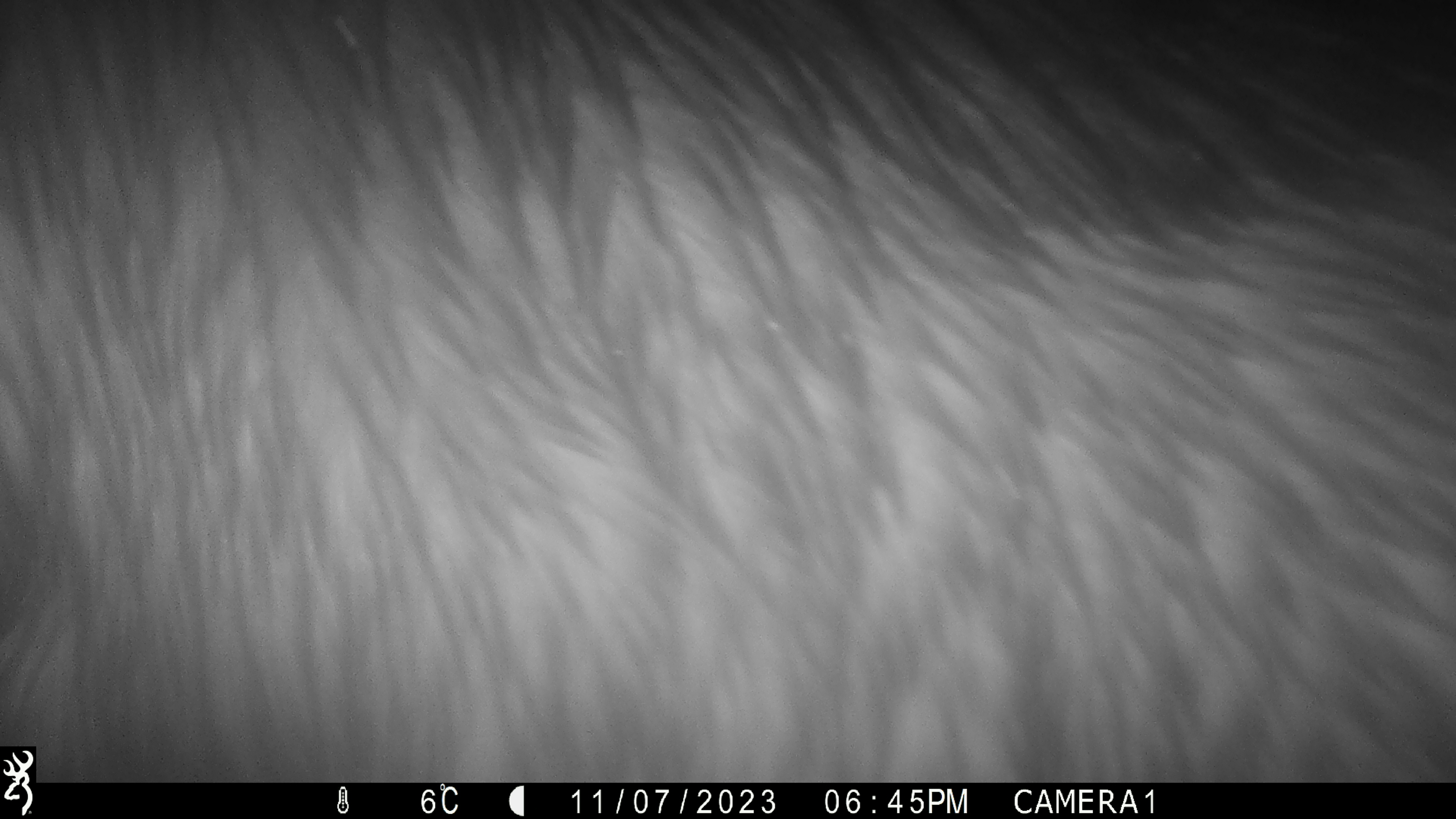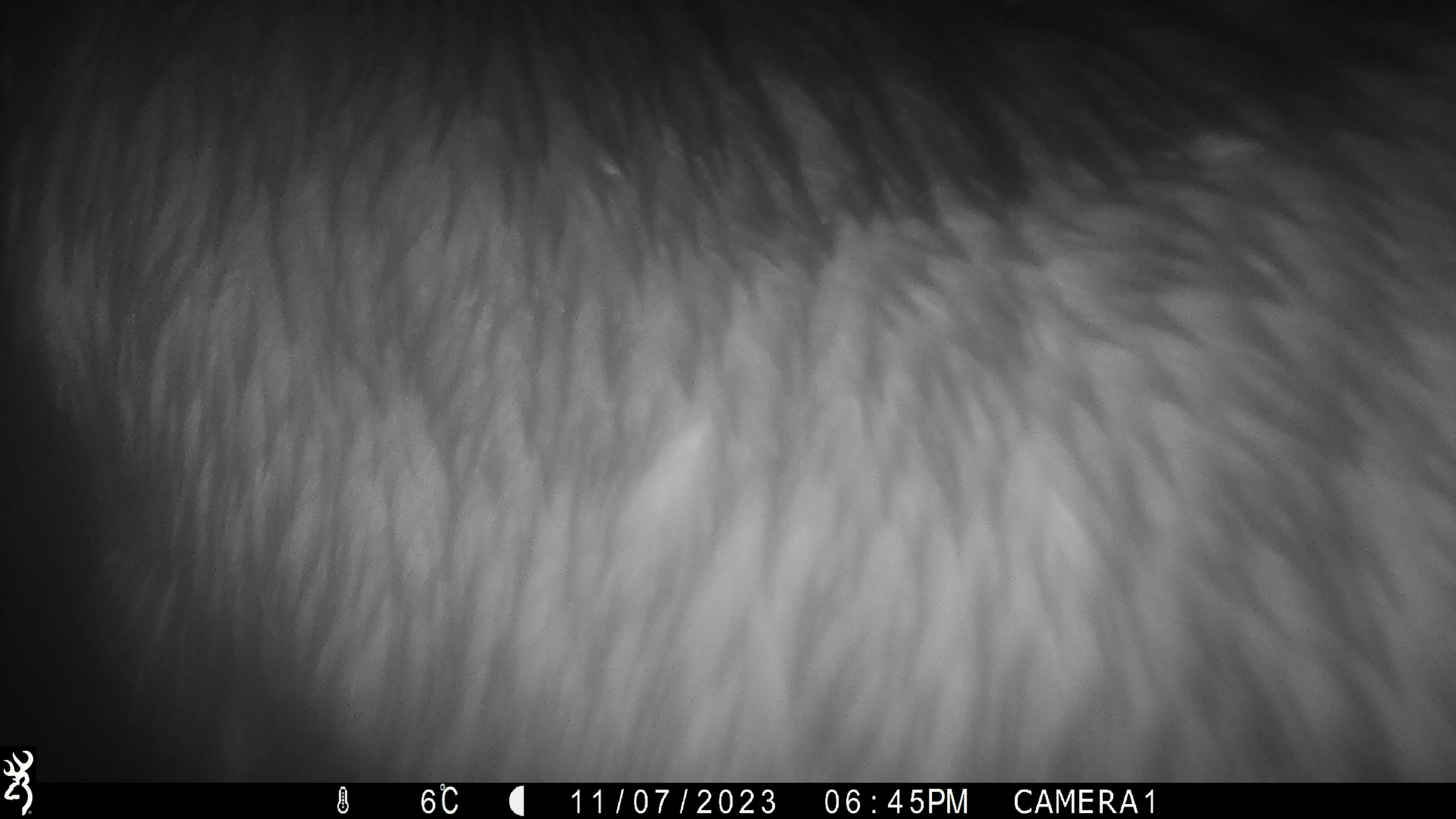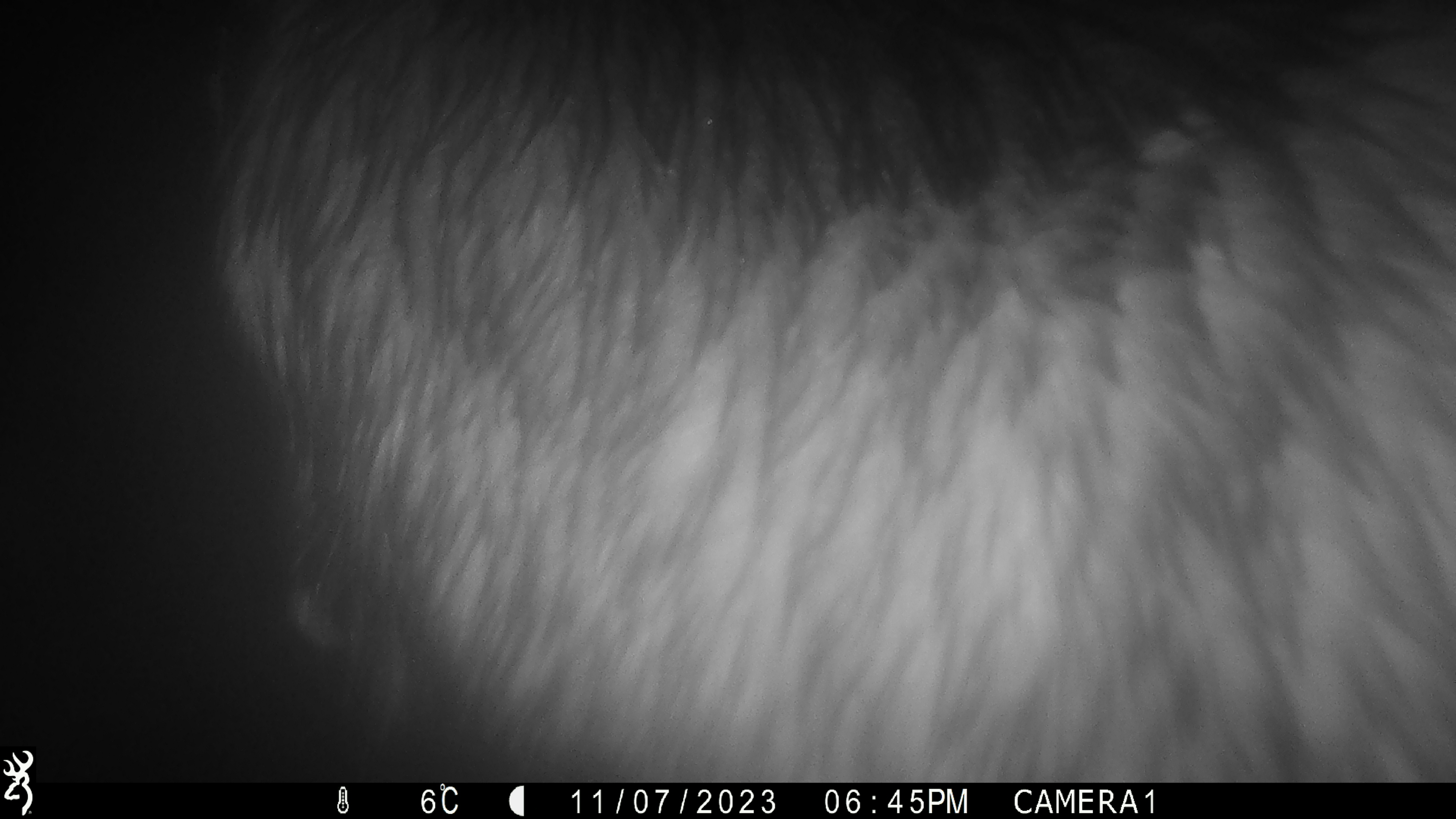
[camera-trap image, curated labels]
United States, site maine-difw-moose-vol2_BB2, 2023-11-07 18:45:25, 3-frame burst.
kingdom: Animalia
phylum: Chordata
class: Mammalia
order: Artiodactyla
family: Cervidae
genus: Alces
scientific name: Alces alces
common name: moose